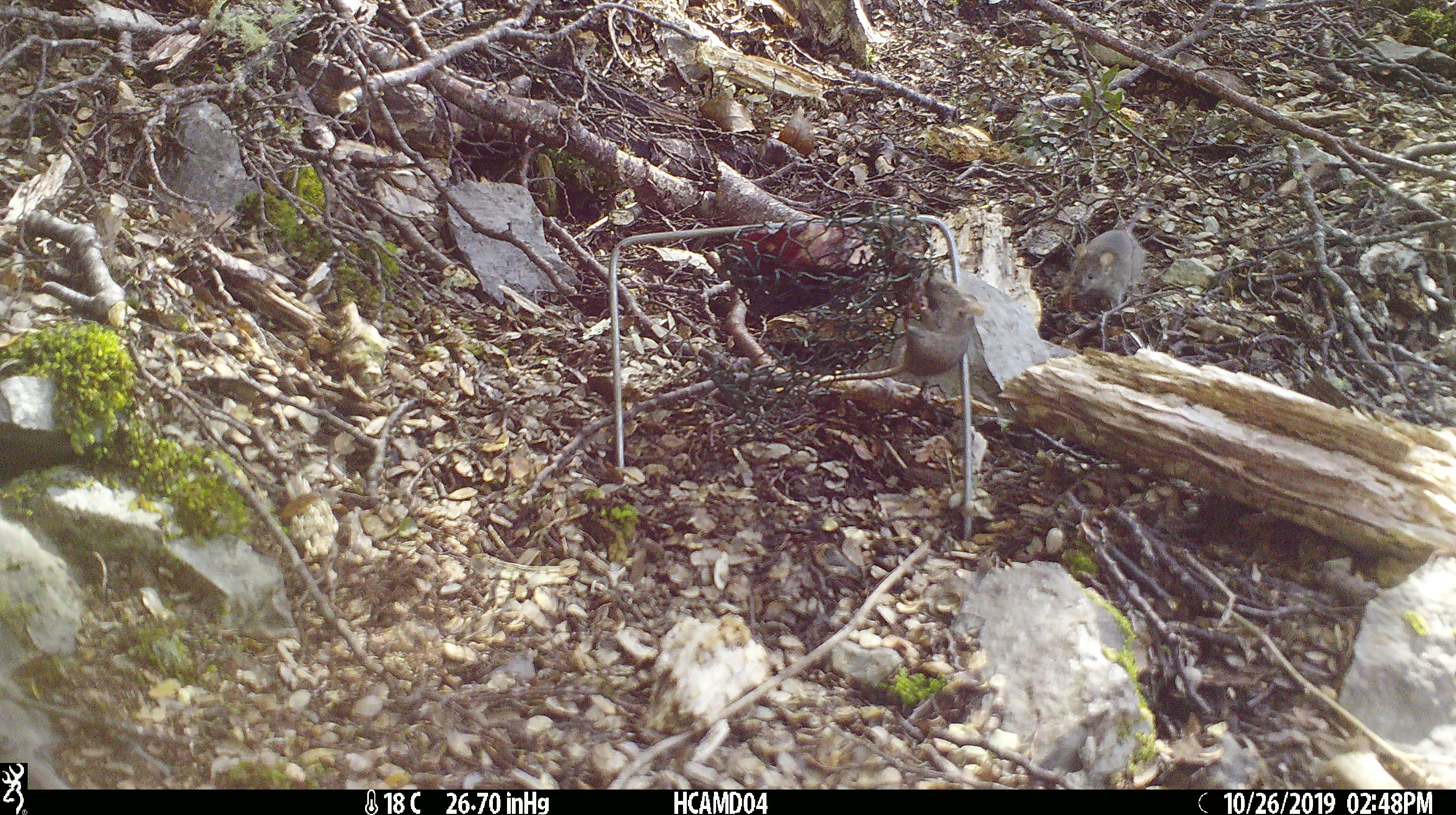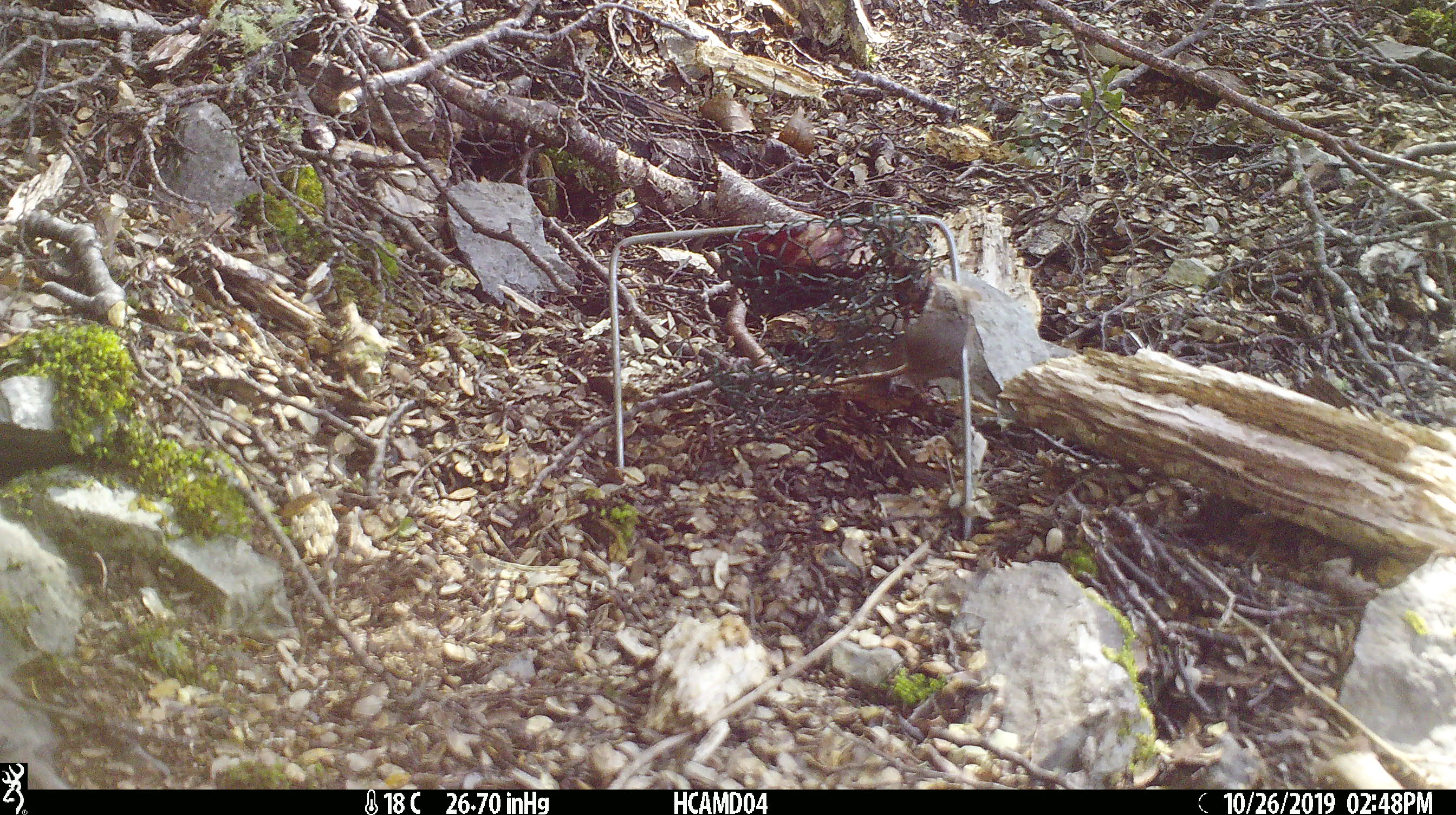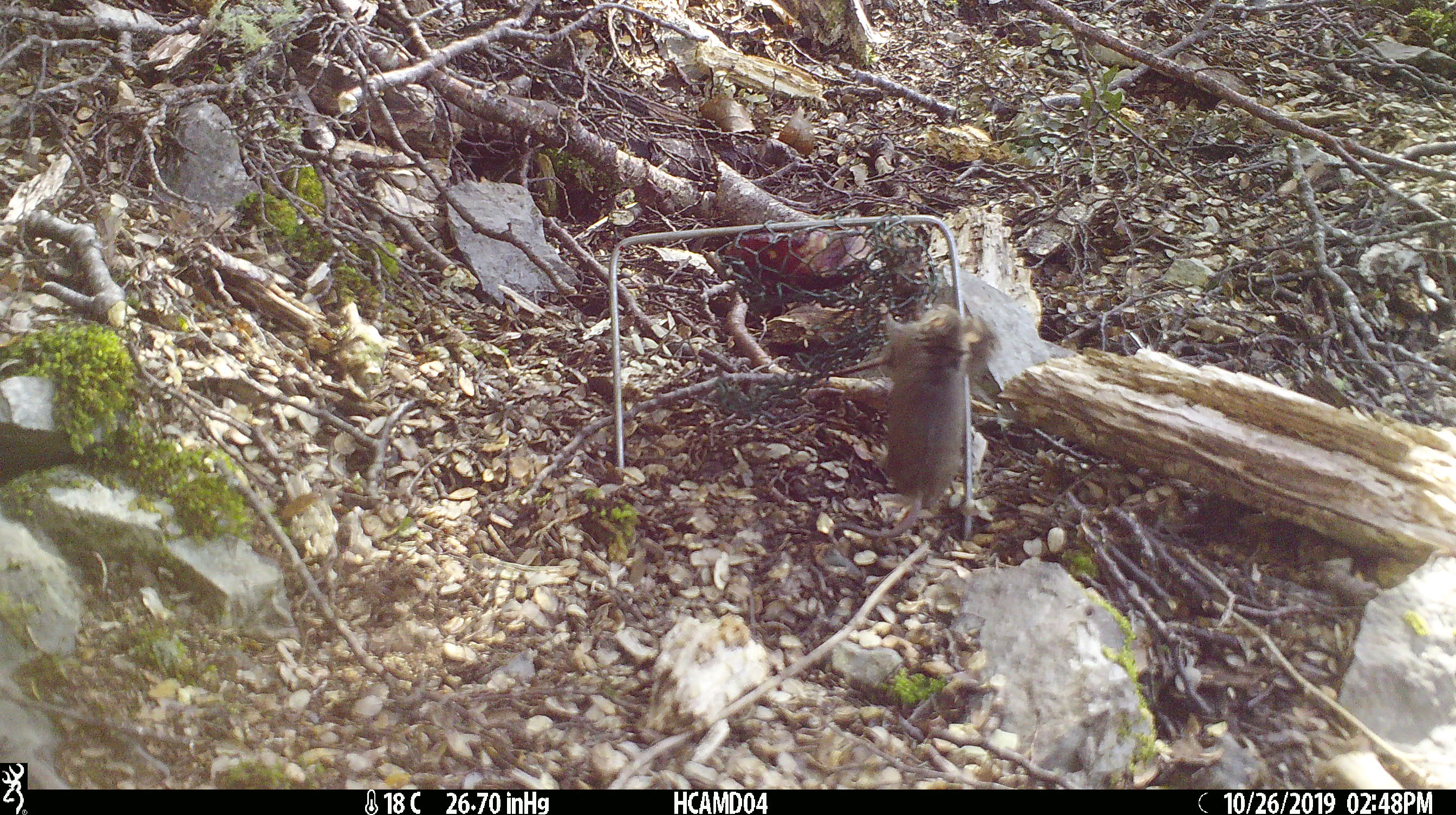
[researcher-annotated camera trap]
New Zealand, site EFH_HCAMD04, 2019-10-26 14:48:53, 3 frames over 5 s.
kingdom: Animalia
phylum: Chordata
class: Mammalia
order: Rodentia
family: Muridae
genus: Mus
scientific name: Mus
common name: mouse